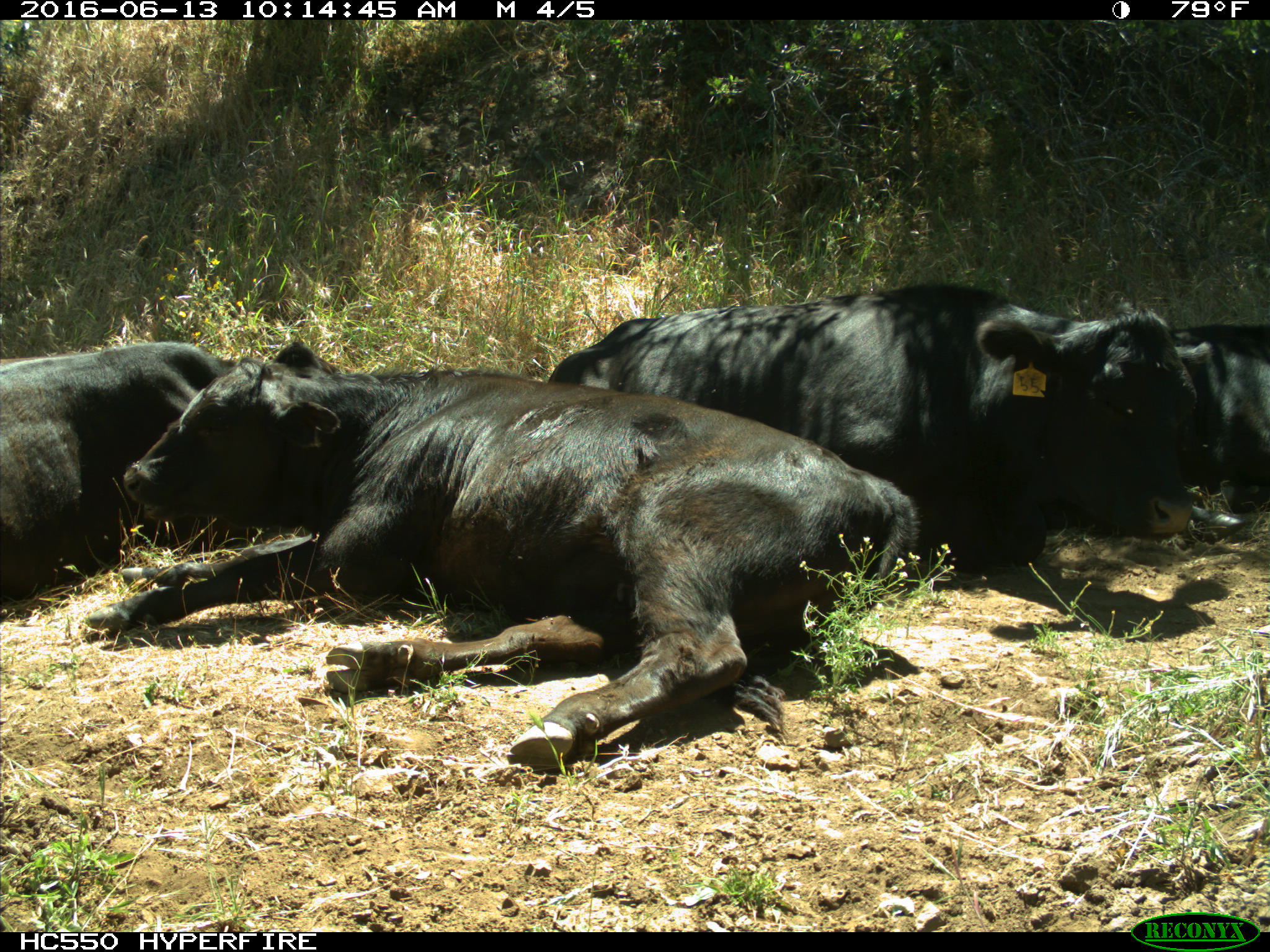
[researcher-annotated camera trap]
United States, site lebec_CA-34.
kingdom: Animalia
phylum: Chordata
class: Mammalia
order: Artiodactyla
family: Bovidae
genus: Bos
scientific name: Bos taurus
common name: domestic cow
Bos taurus (domestic cow).